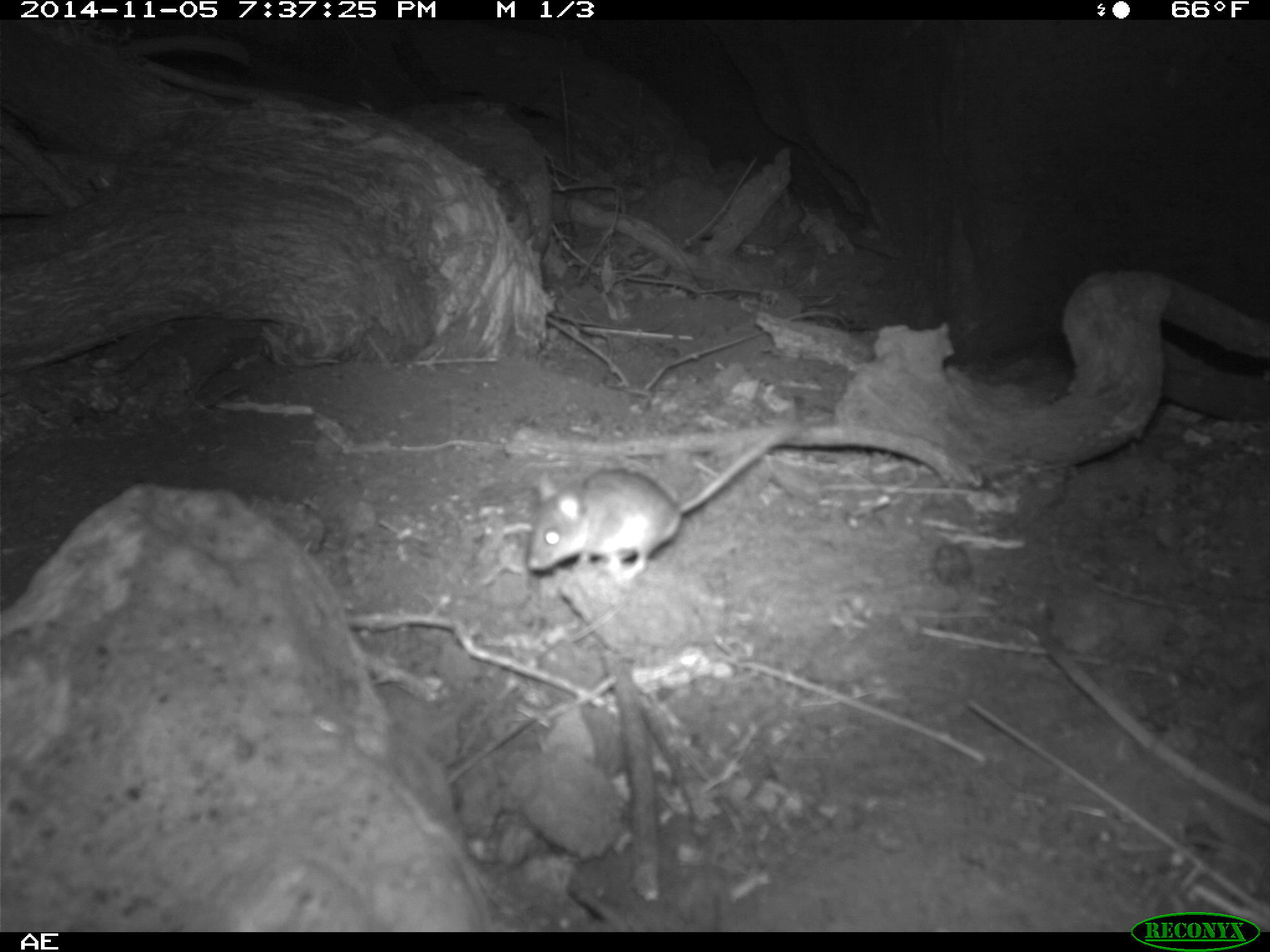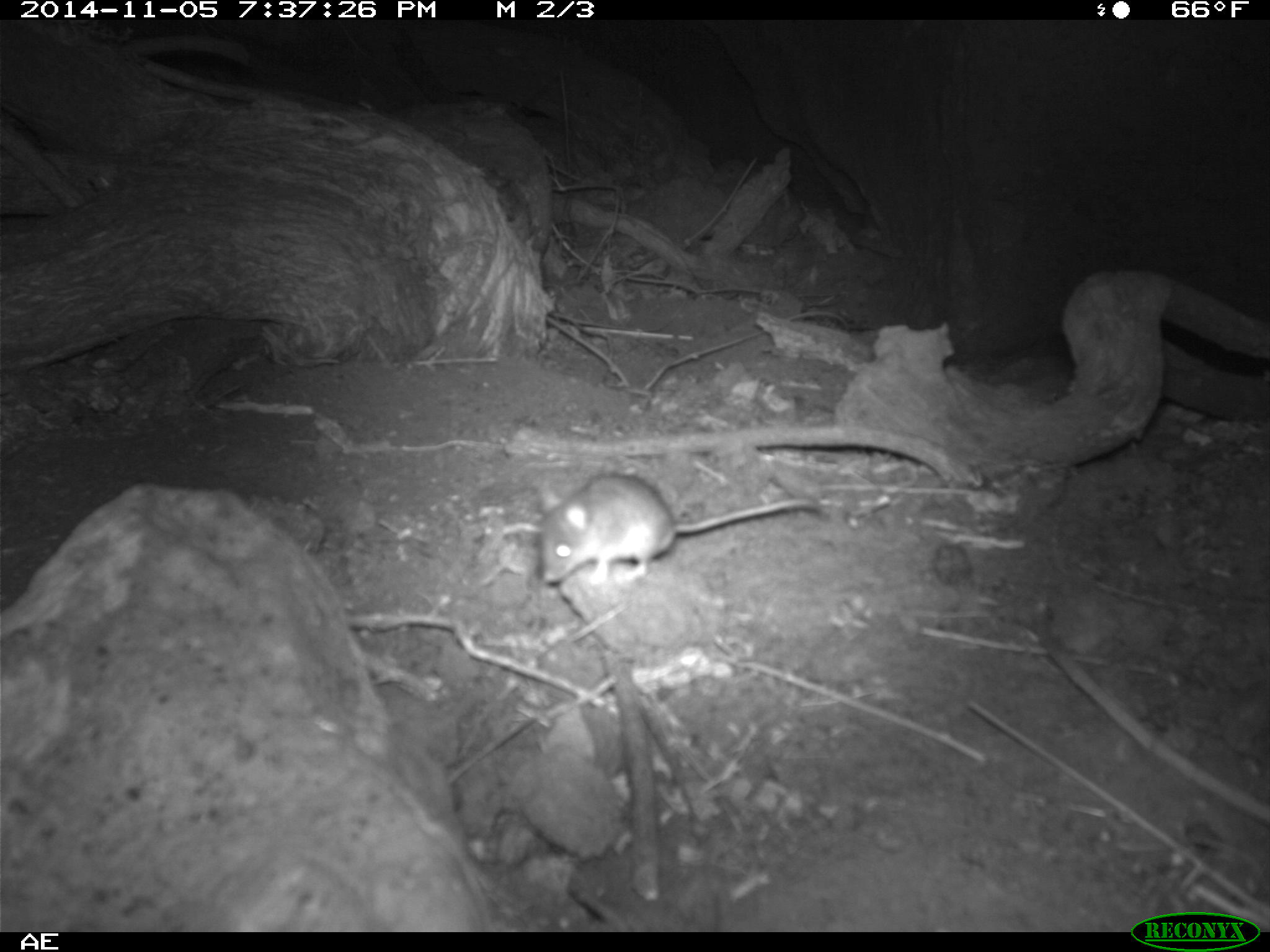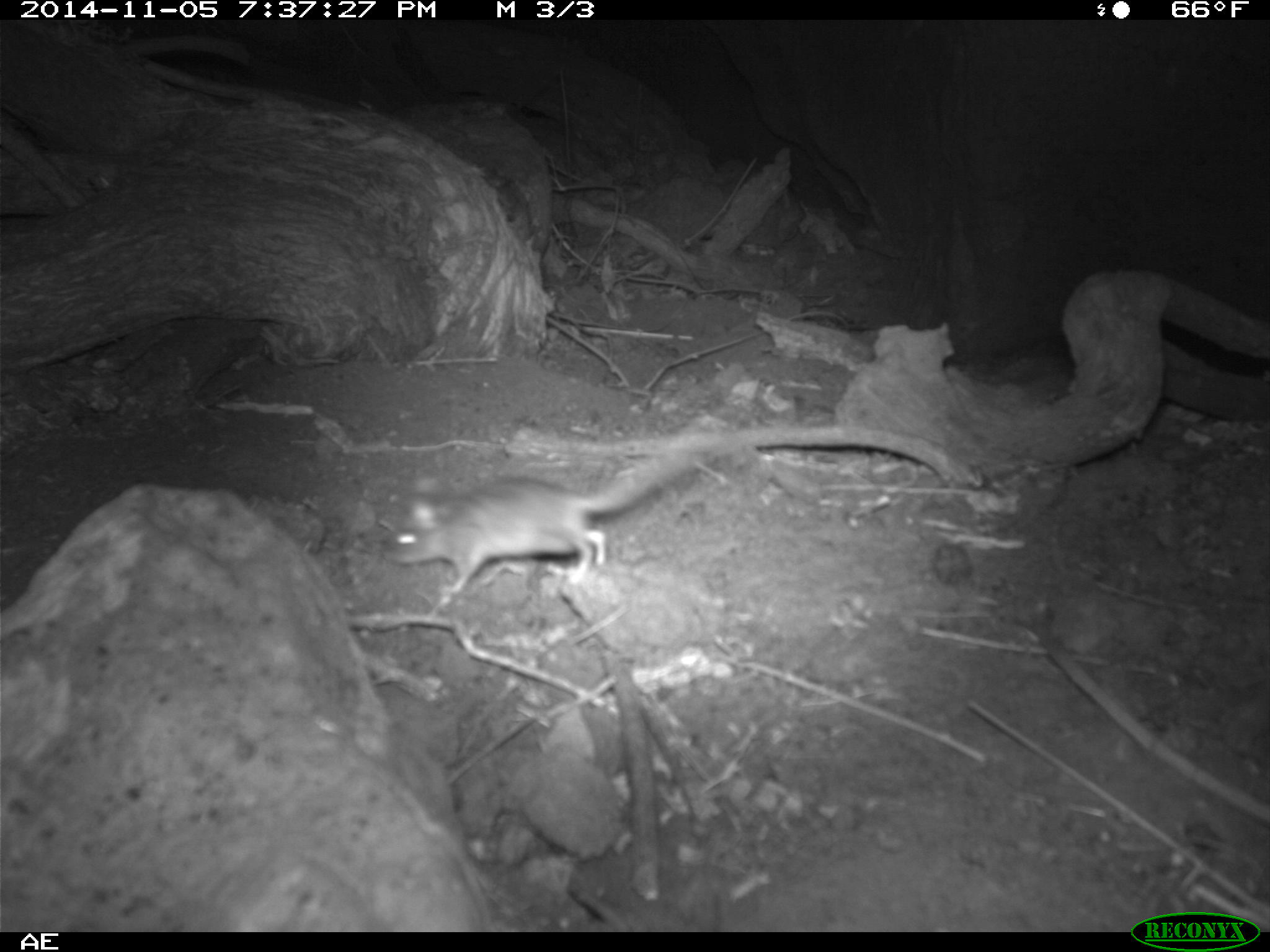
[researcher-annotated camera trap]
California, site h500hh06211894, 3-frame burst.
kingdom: Animalia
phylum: Chordata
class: Mammalia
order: Rodentia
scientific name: Rodentia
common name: rodent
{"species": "rodent (Rodentia)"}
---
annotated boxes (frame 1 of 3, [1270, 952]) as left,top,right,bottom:
rodent: 528,425,800,583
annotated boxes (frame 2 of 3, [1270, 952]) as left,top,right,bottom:
rodent: 538,473,815,584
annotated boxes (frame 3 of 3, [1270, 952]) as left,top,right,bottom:
rodent: 384,416,726,594